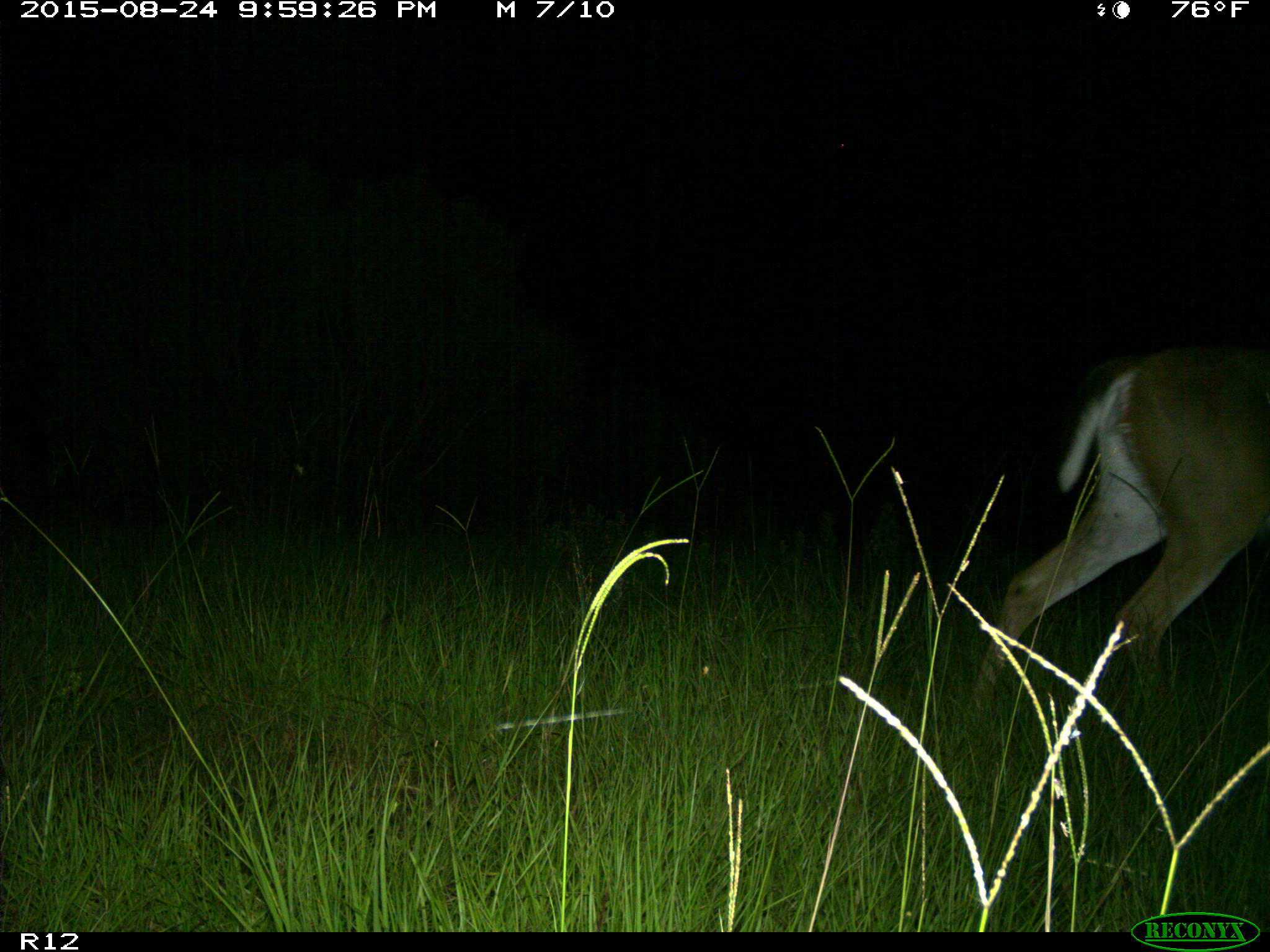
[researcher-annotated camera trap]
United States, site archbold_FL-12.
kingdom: Animalia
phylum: Chordata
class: Mammalia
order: Artiodactyla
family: Cervidae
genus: Odocoileus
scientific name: Odocoileus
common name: deer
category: unidentified deer